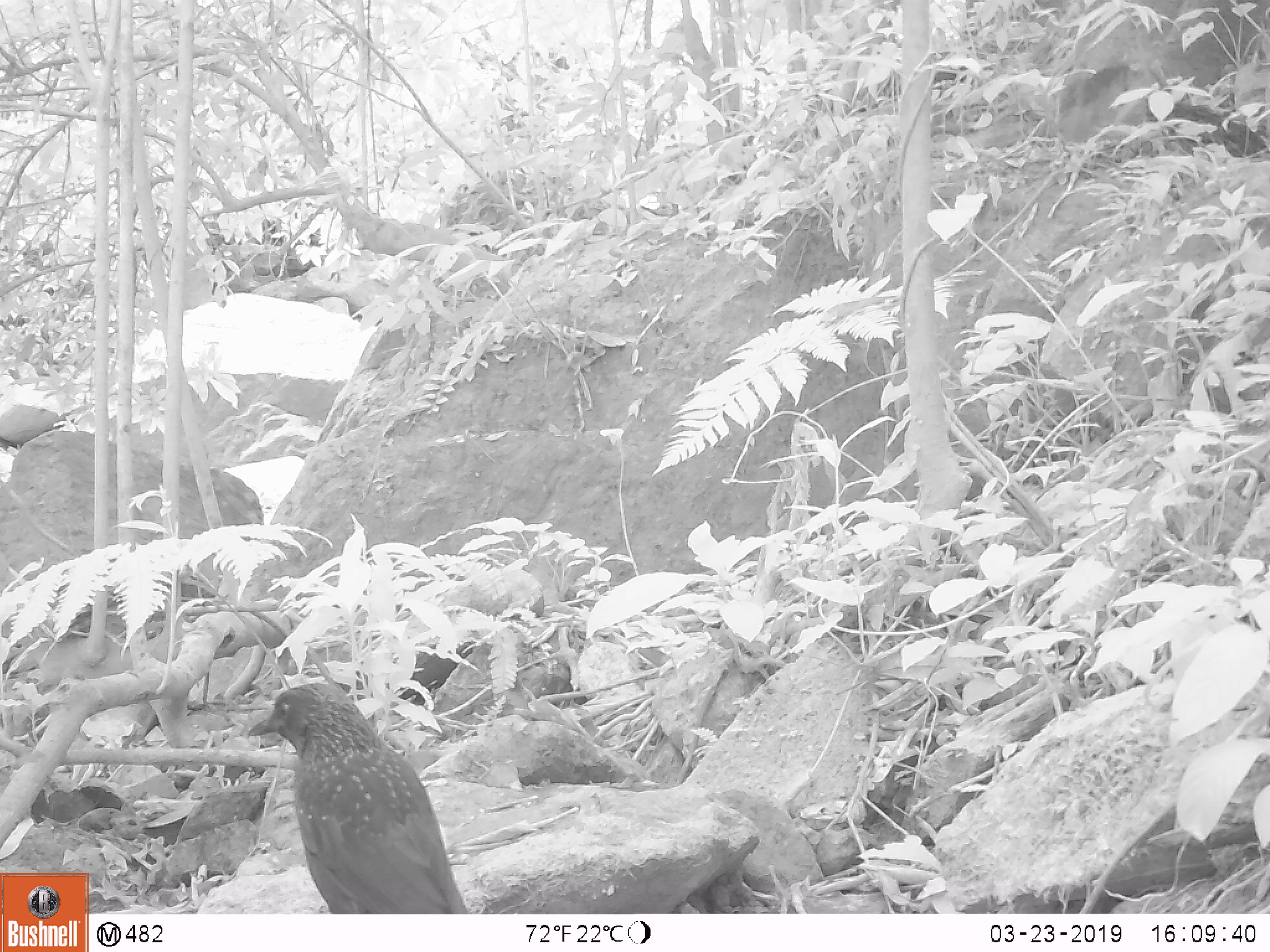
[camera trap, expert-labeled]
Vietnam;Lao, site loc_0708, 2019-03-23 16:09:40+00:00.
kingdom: Animalia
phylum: Chordata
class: Aves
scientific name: Aves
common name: bird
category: unidentified bird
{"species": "unidentified bird (bird) (Aves)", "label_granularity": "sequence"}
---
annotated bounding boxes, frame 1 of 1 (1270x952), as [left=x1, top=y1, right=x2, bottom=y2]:
unidentified bird: [left=247, top=682, right=468, bottom=914]